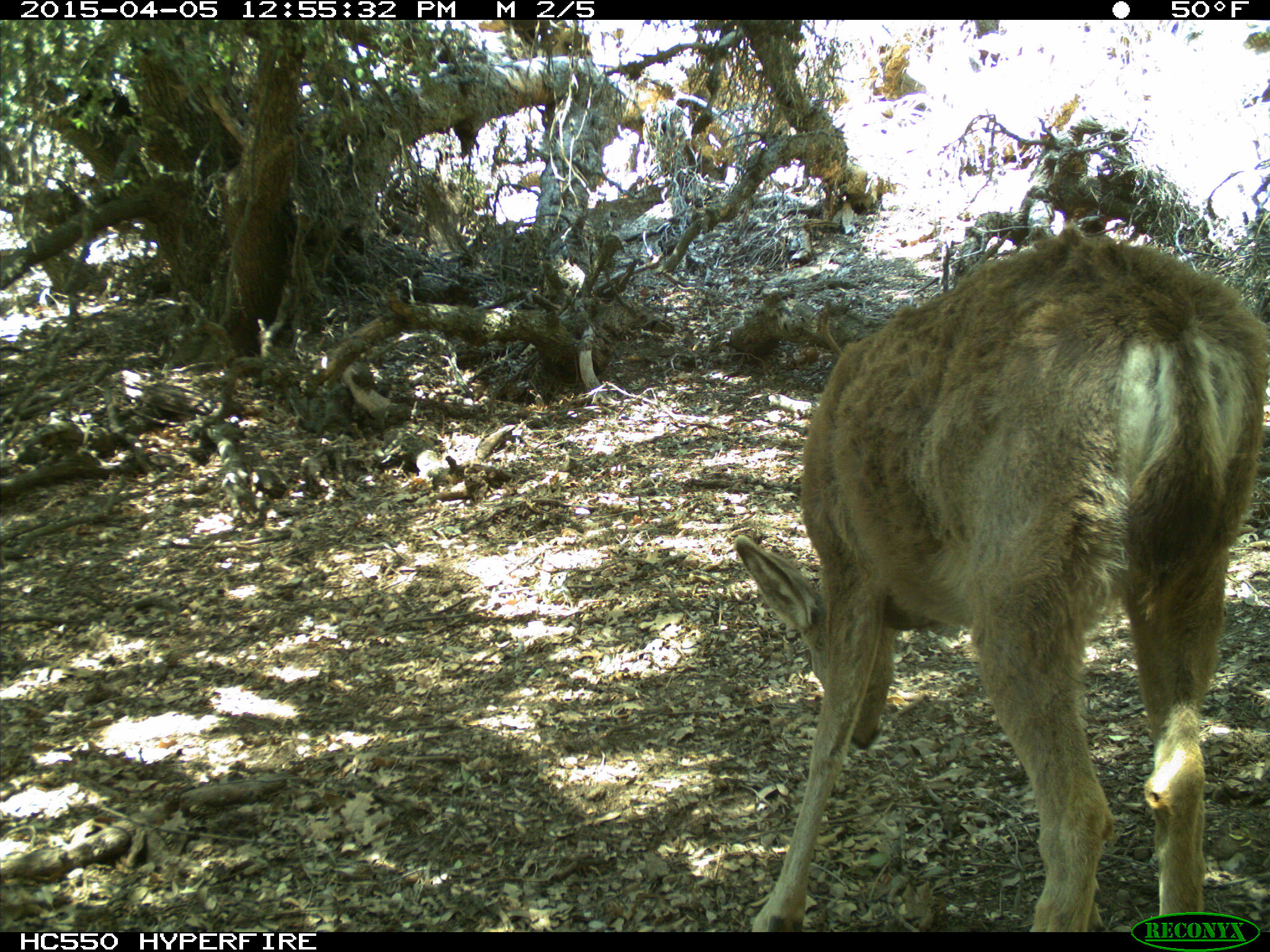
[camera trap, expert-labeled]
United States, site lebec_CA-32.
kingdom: Animalia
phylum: Chordata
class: Mammalia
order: Artiodactyla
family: Cervidae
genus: Odocoileus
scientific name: Odocoileus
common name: deer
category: unidentified deer